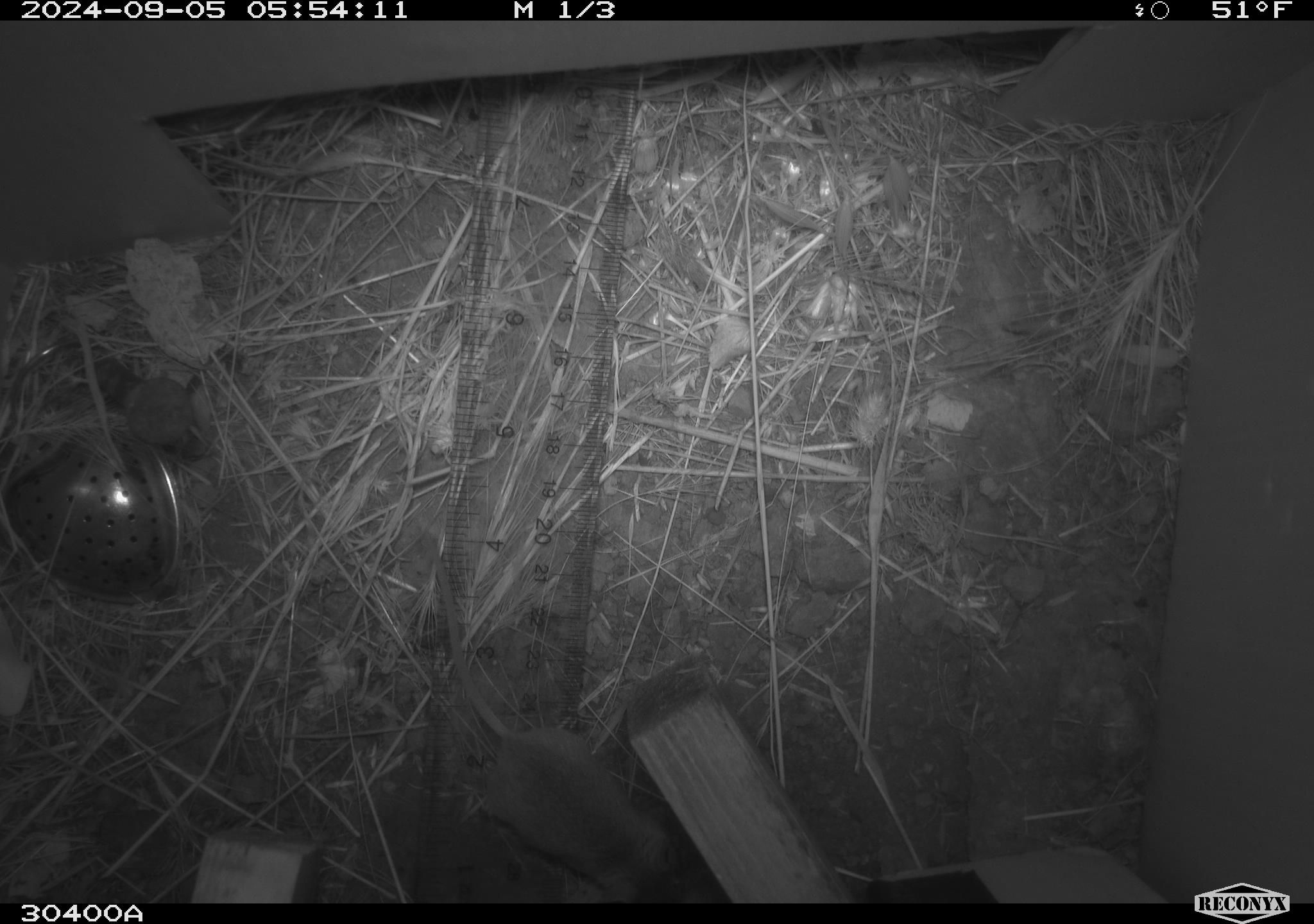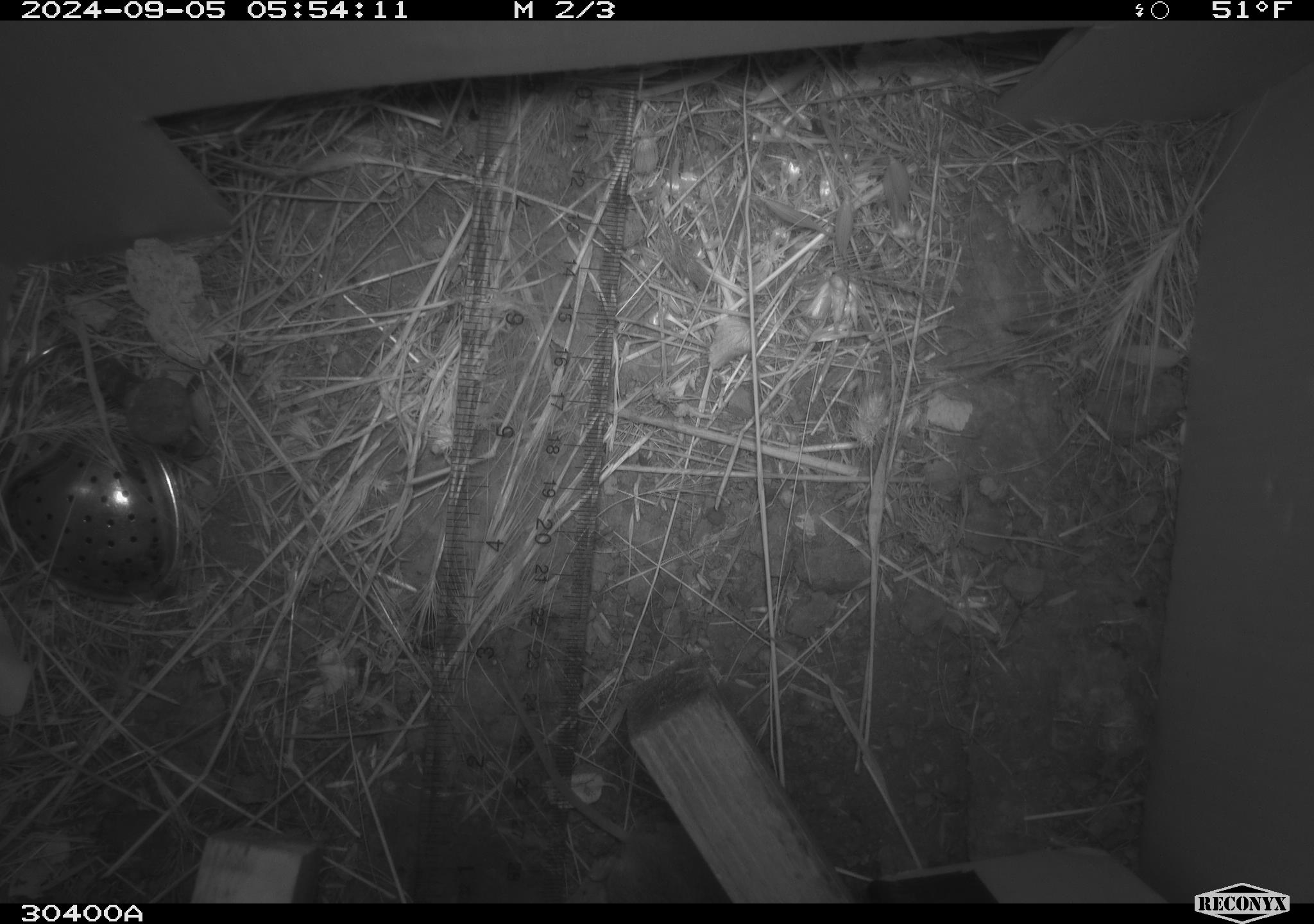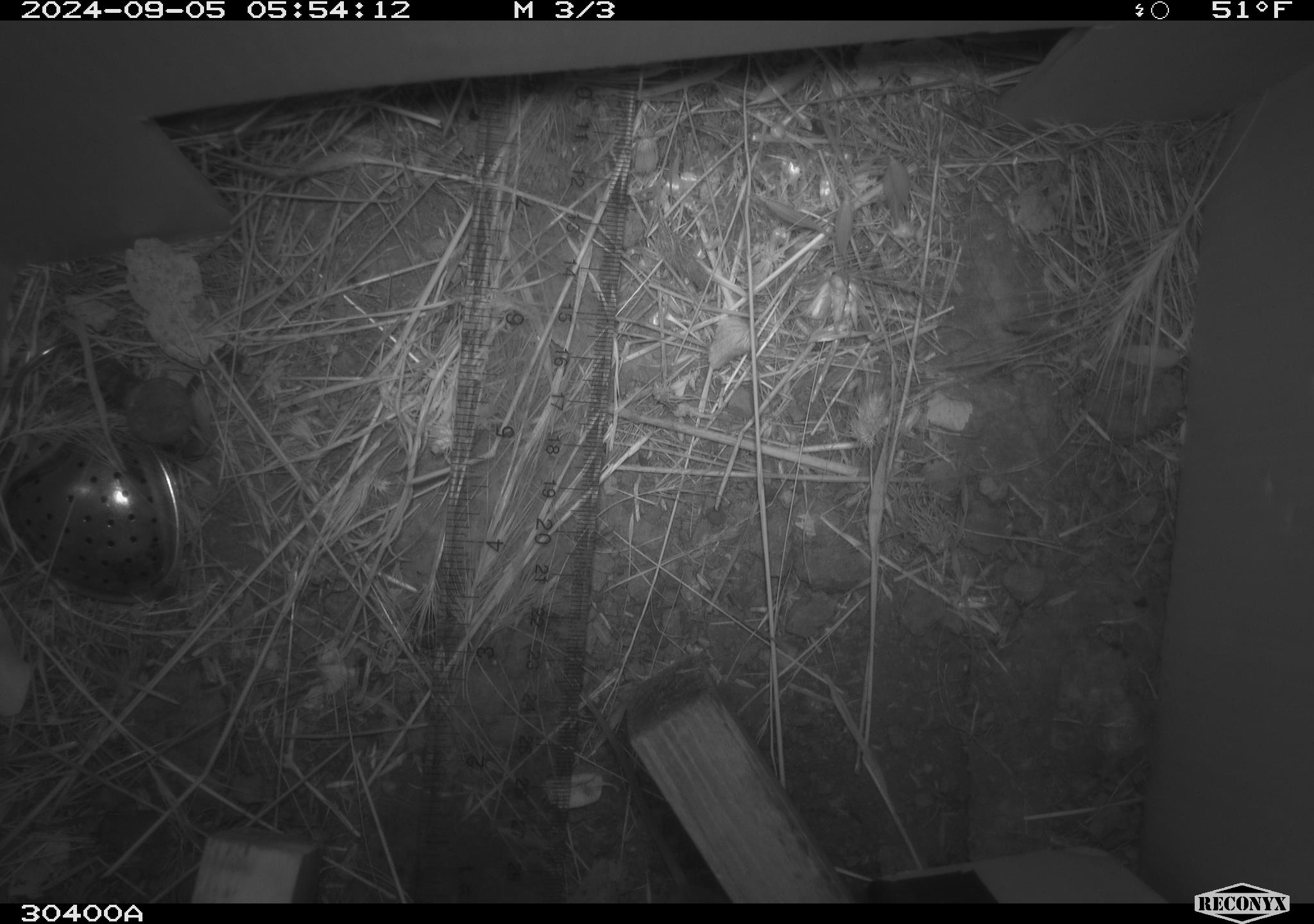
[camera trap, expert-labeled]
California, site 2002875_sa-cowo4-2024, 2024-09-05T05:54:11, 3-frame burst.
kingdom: Animalia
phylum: Chordata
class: Mammalia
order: Rodentia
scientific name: Rodentia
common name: rodent